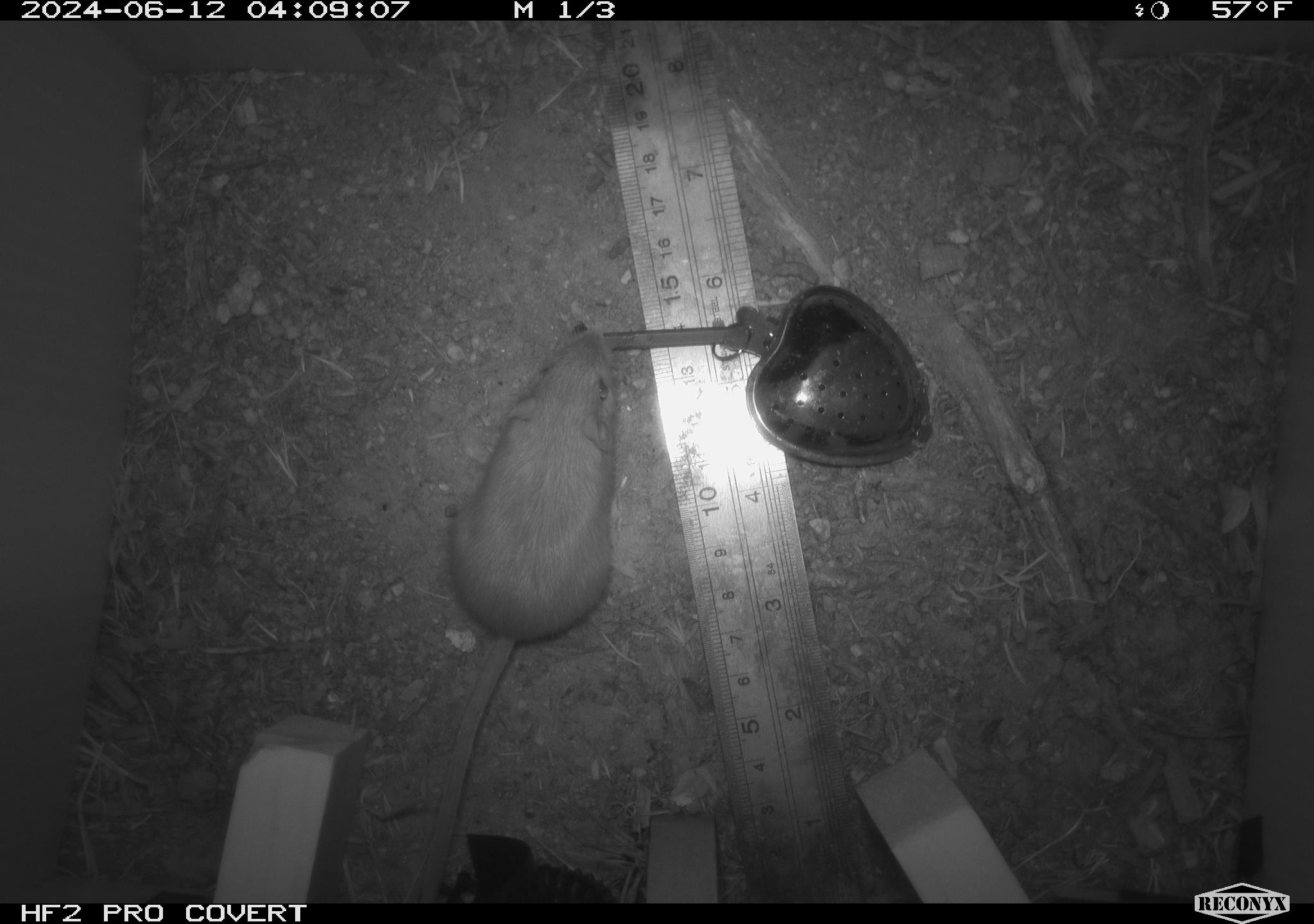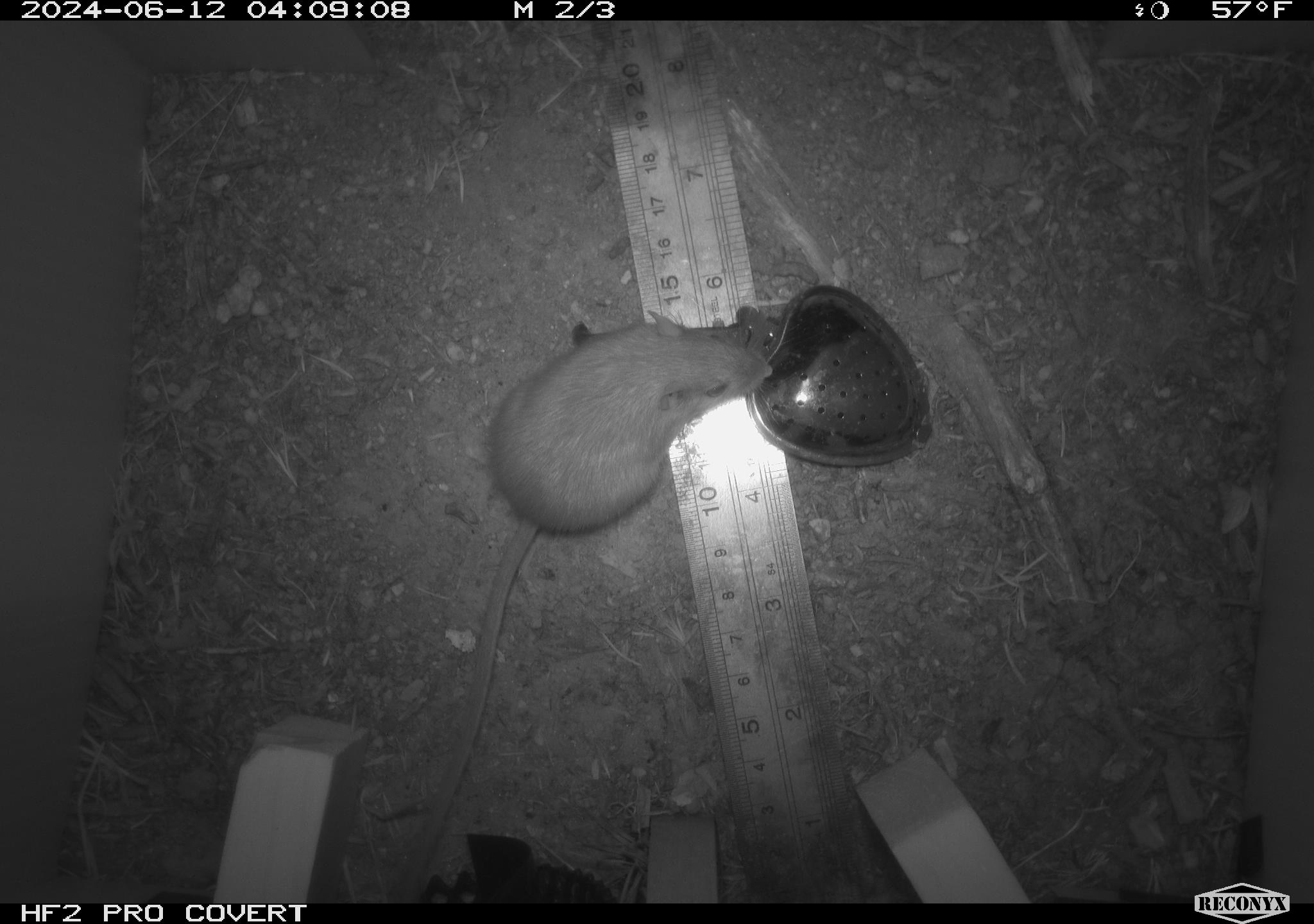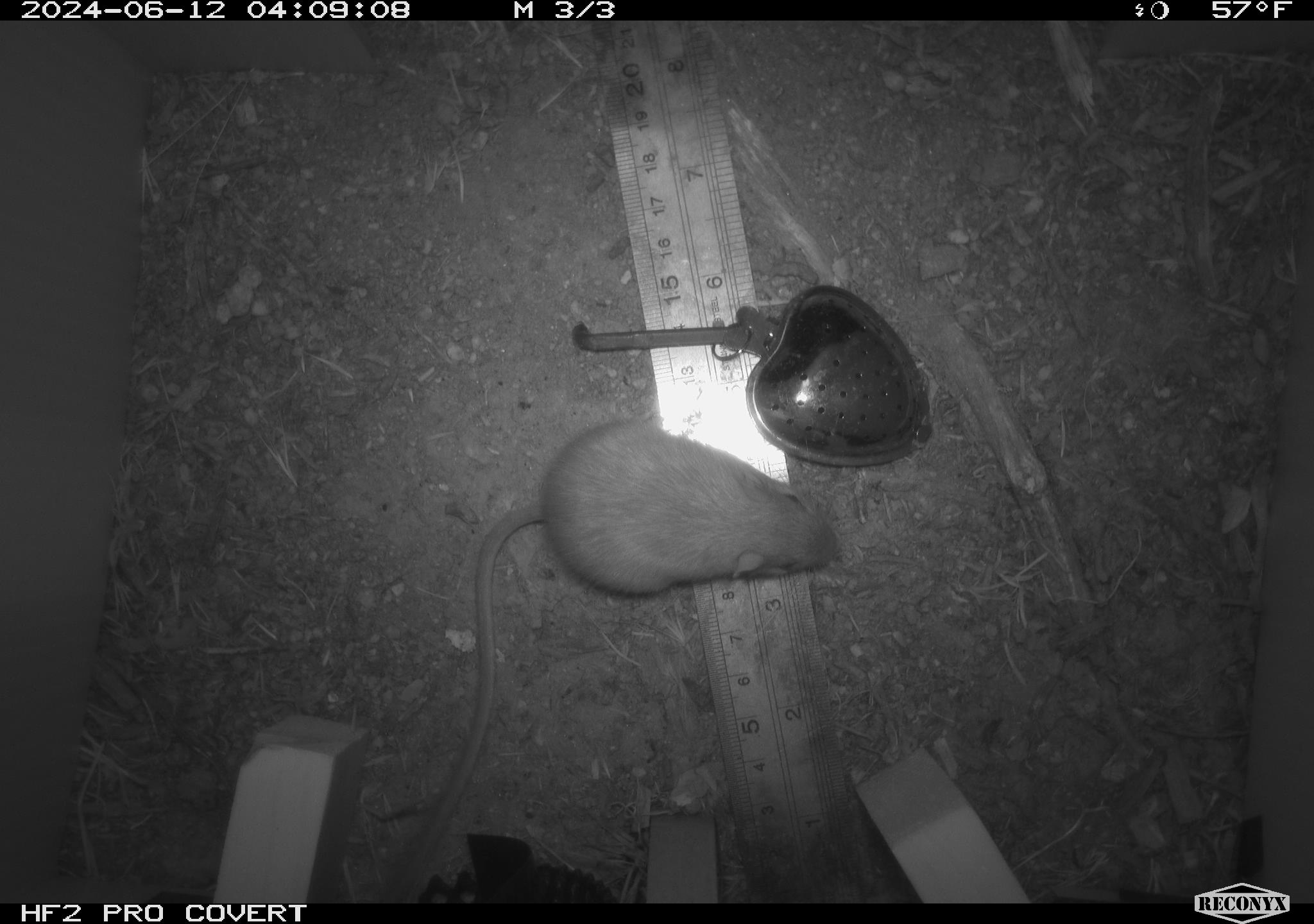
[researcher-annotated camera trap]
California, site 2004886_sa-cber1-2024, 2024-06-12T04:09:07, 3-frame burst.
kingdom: Animalia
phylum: Chordata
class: Mammalia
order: Rodentia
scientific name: Rodentia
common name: mouse species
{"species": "mouse species (Rodentia)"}